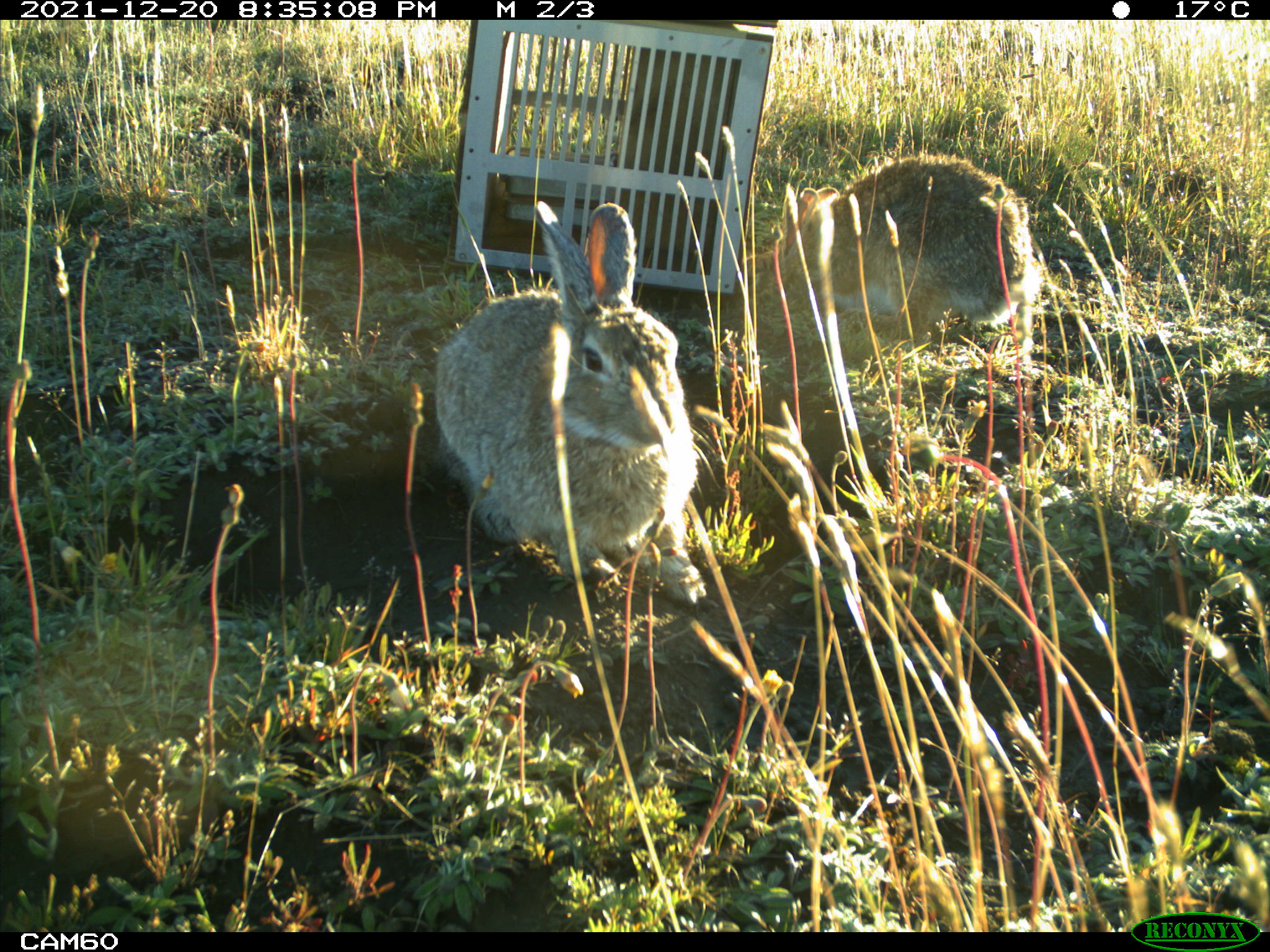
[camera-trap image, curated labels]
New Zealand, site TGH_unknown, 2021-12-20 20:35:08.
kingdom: Animalia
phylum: Chordata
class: Mammalia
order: Lagomorpha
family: Leporidae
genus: Oryctolagus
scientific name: Oryctolagus cuniculus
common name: european rabbit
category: rabbit